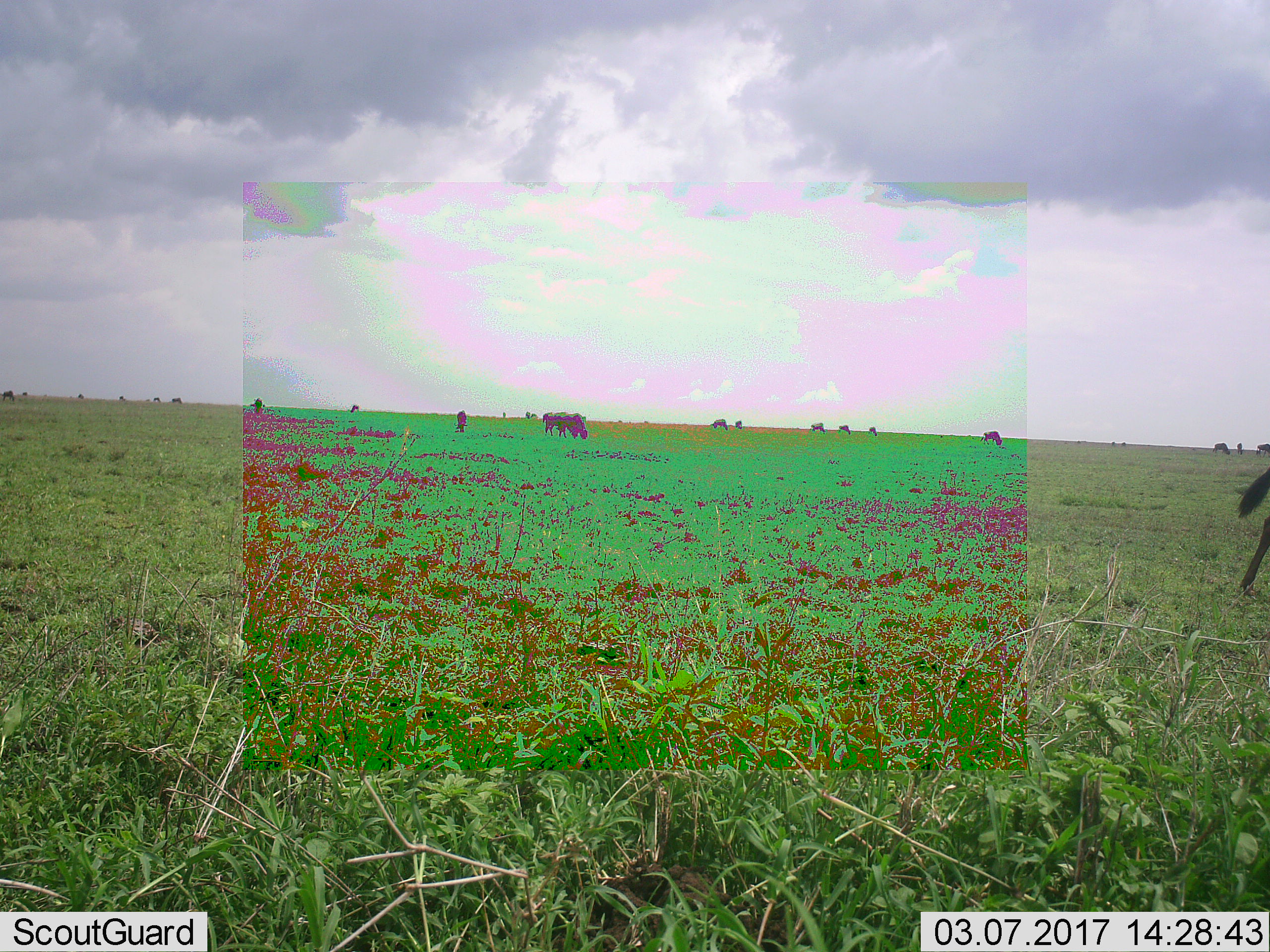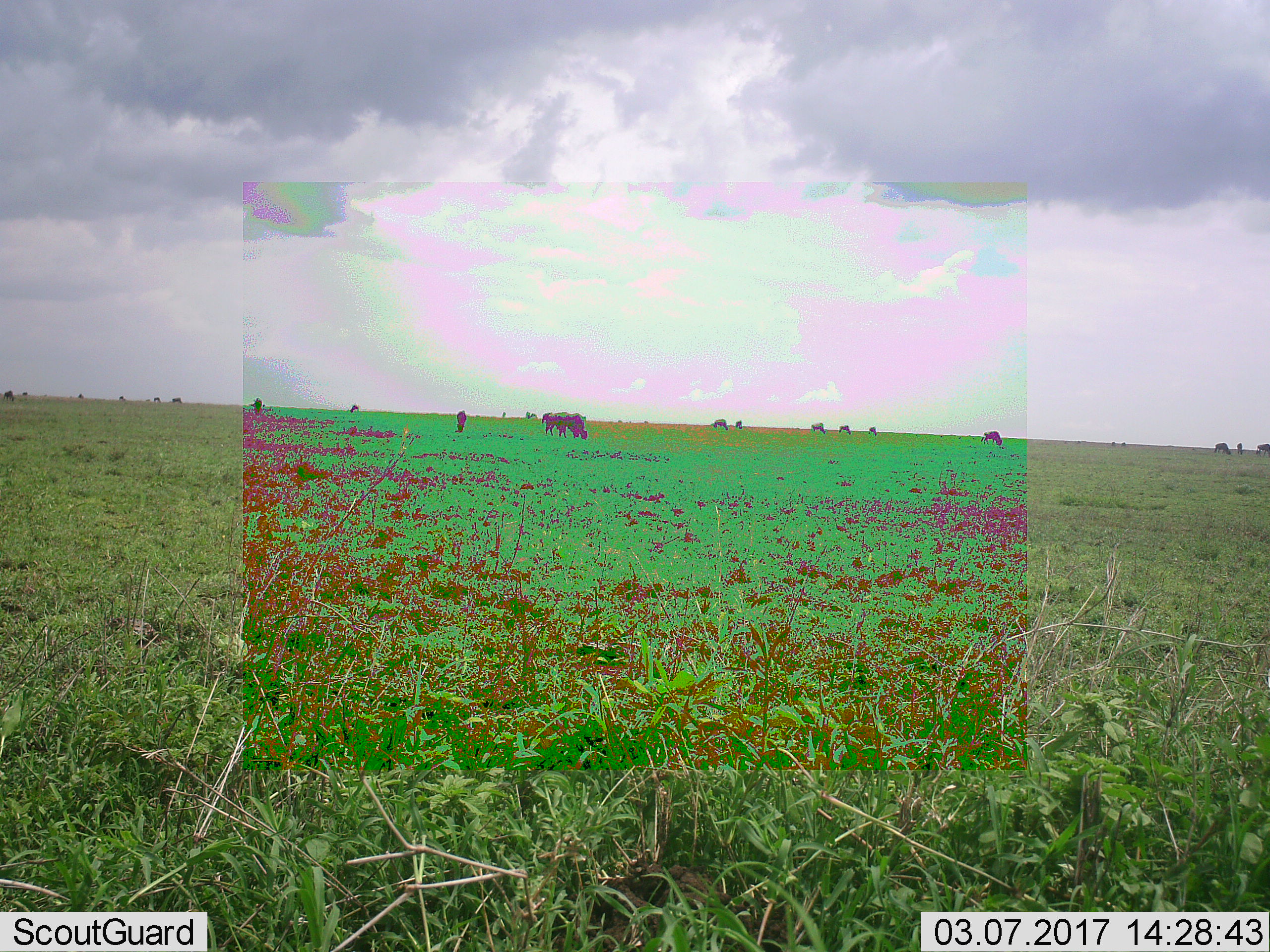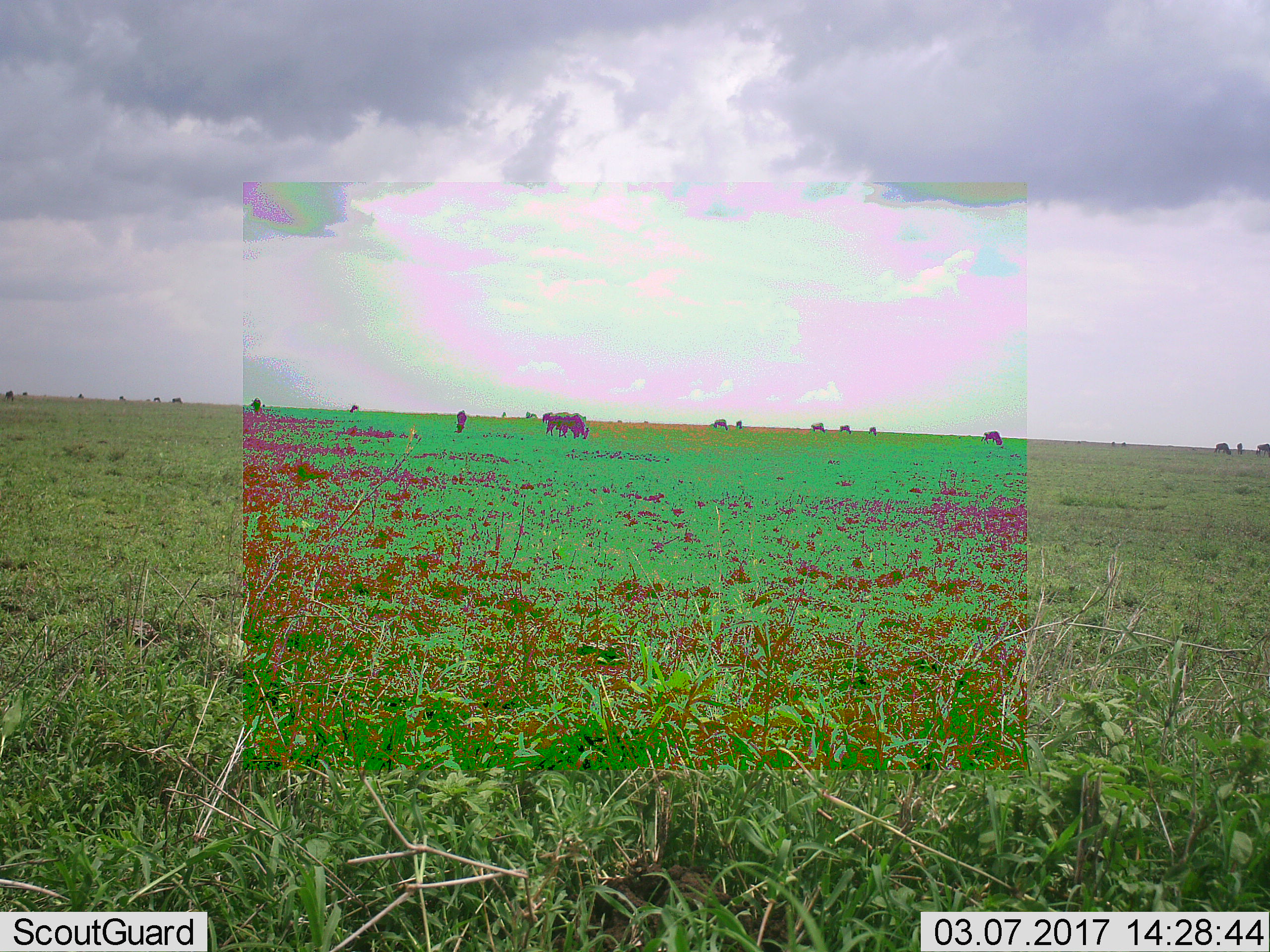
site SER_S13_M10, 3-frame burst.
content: unidentified animal